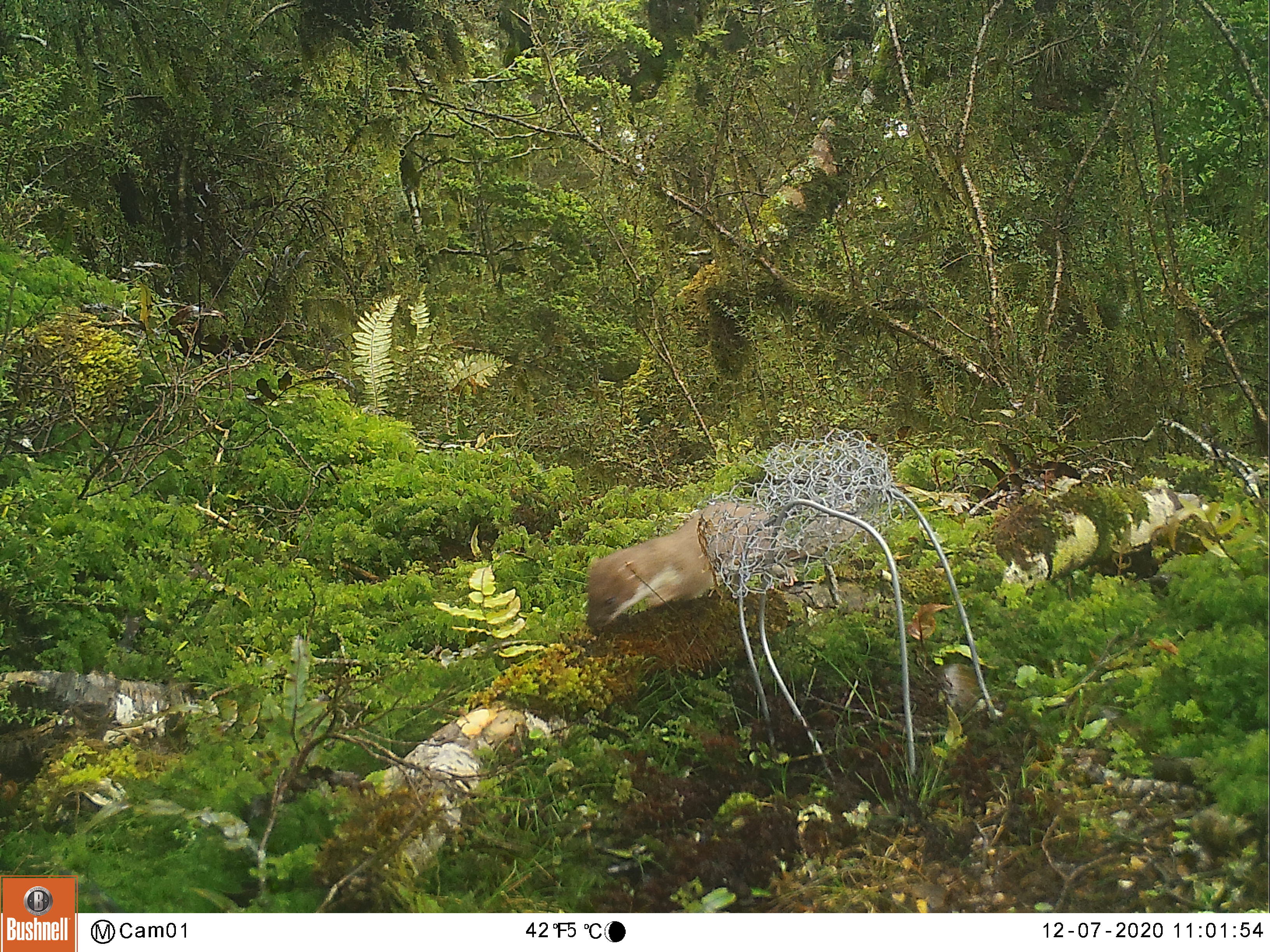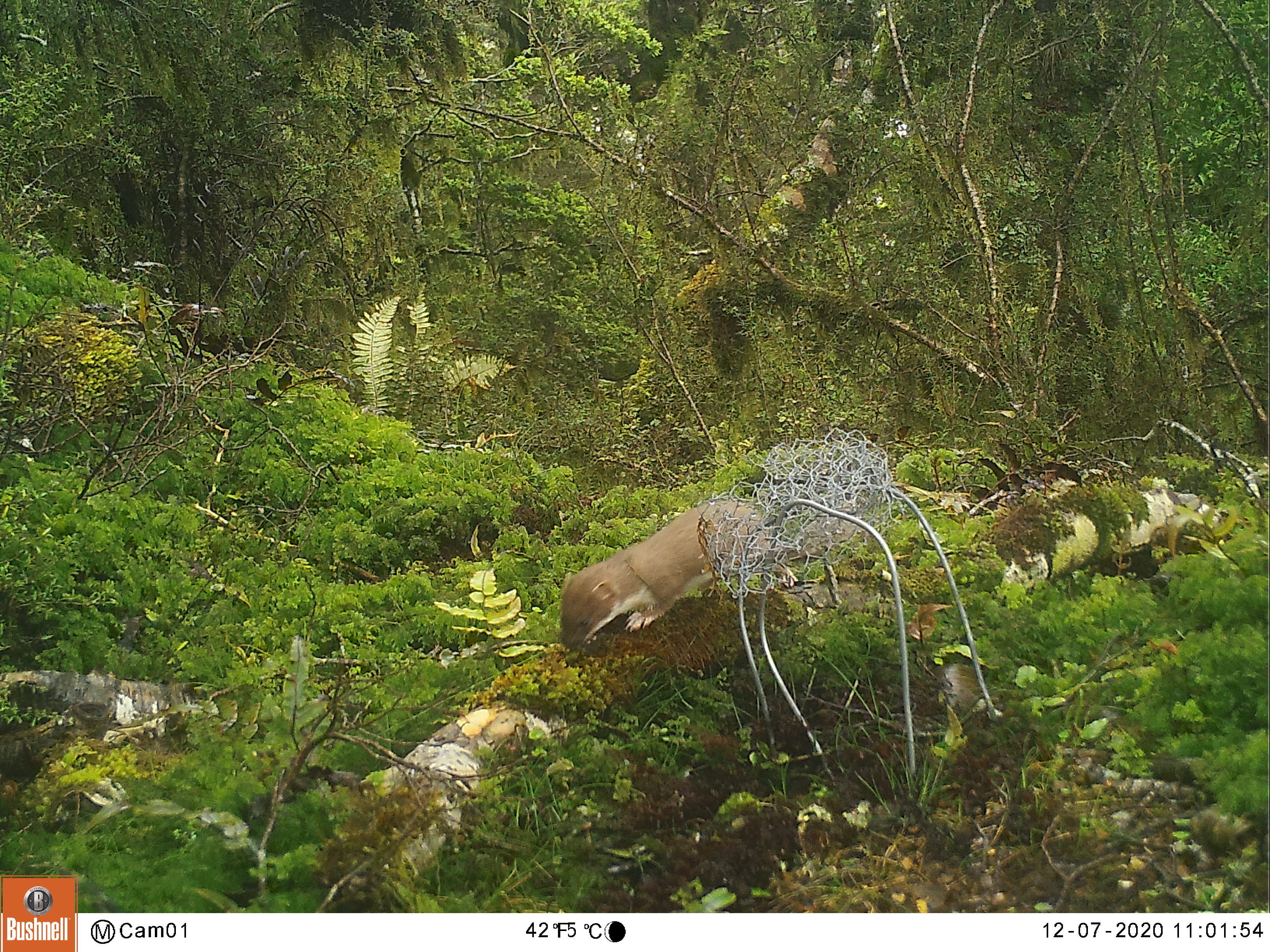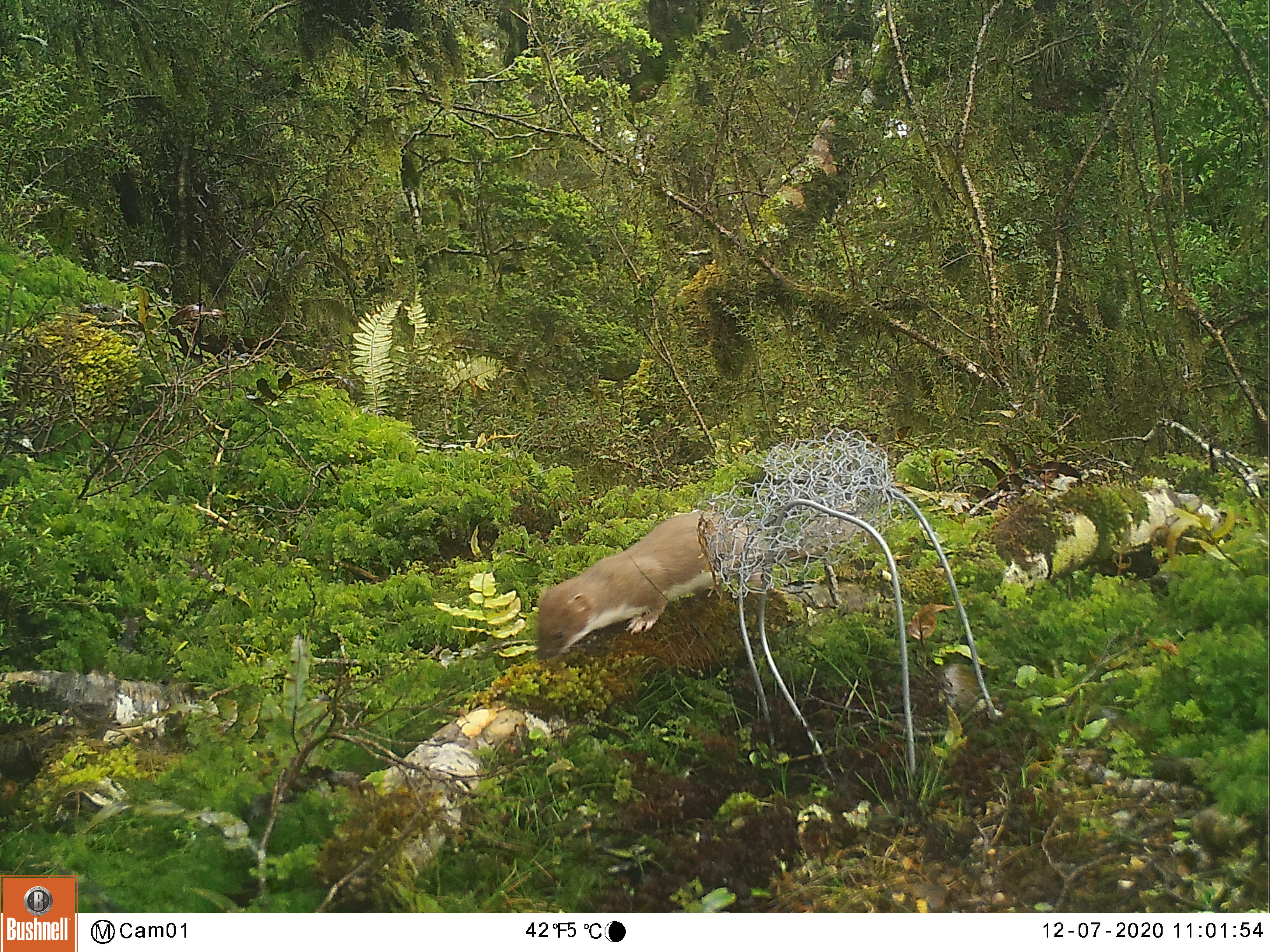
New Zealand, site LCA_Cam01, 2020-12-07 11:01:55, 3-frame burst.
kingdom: Animalia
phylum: Chordata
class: Mammalia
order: Carnivora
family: Mustelidae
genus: Mustela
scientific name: Mustela erminea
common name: stoat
Stoat (Mustela erminea).